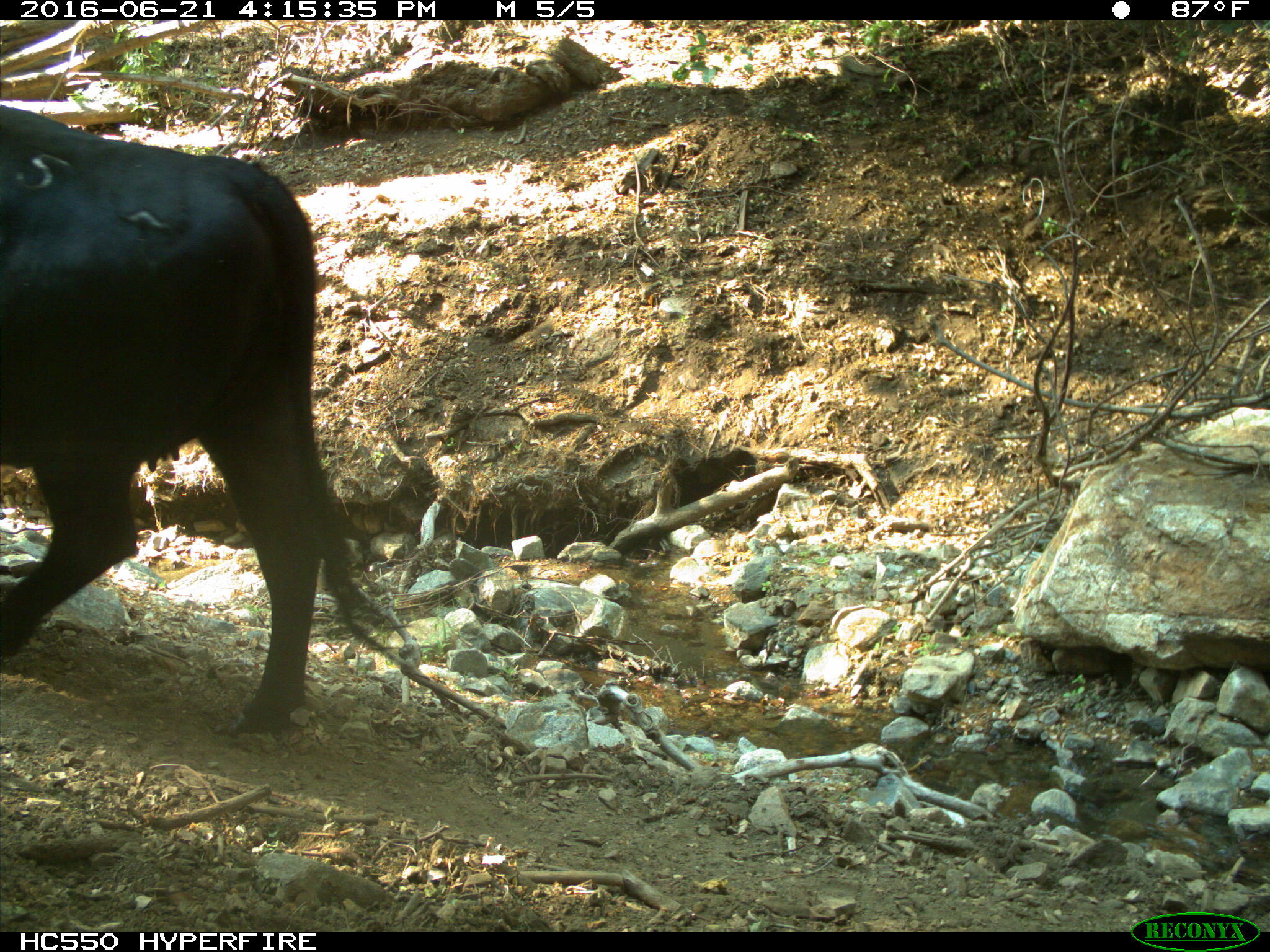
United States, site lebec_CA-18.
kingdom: Animalia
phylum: Chordata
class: Mammalia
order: Artiodactyla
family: Bovidae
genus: Bos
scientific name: Bos taurus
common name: domestic cow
Bos taurus (domestic cow).